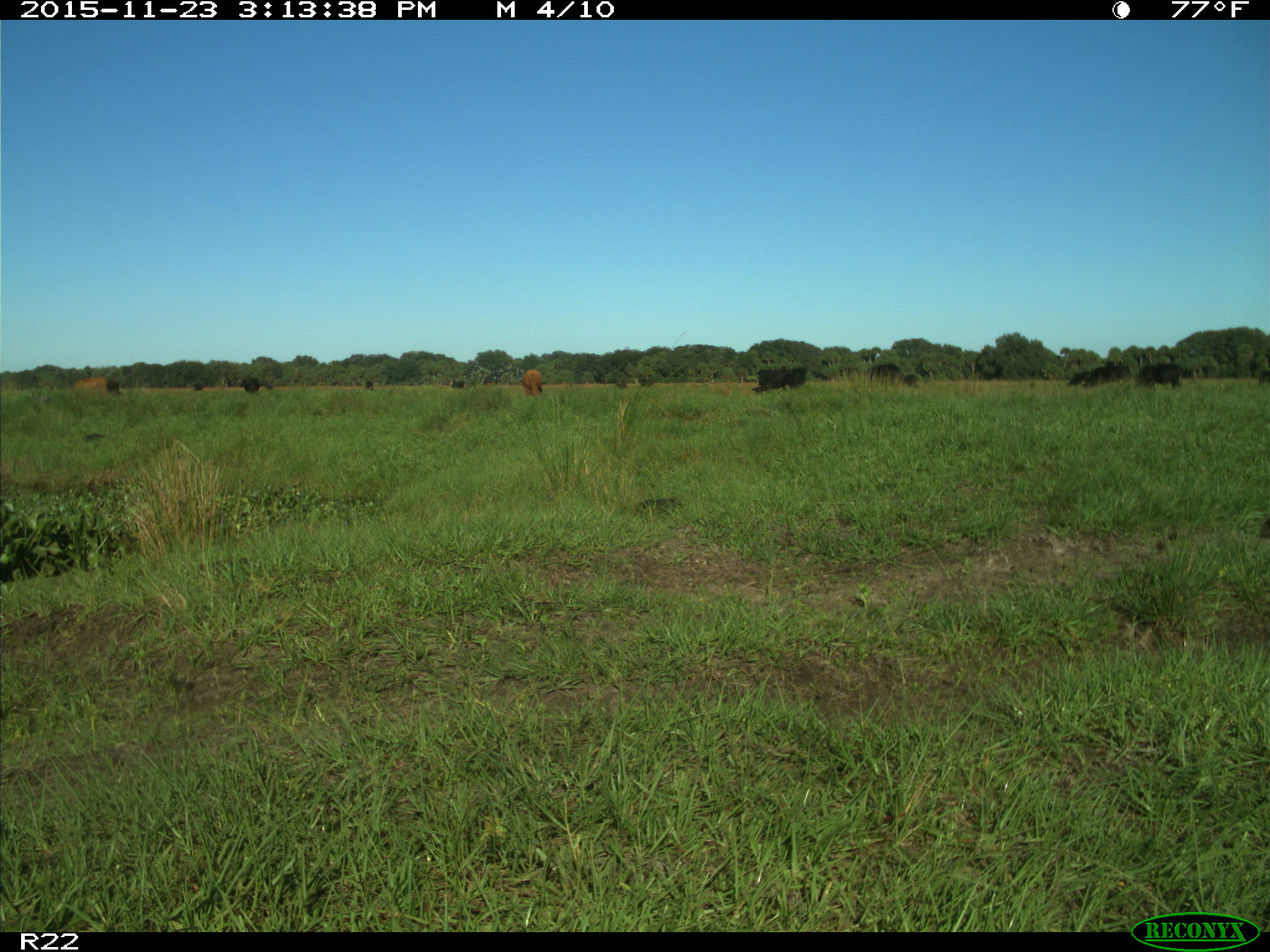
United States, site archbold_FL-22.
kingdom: Animalia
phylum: Chordata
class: Mammalia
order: Artiodactyla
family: Bovidae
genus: Bos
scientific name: Bos taurus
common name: domestic cow